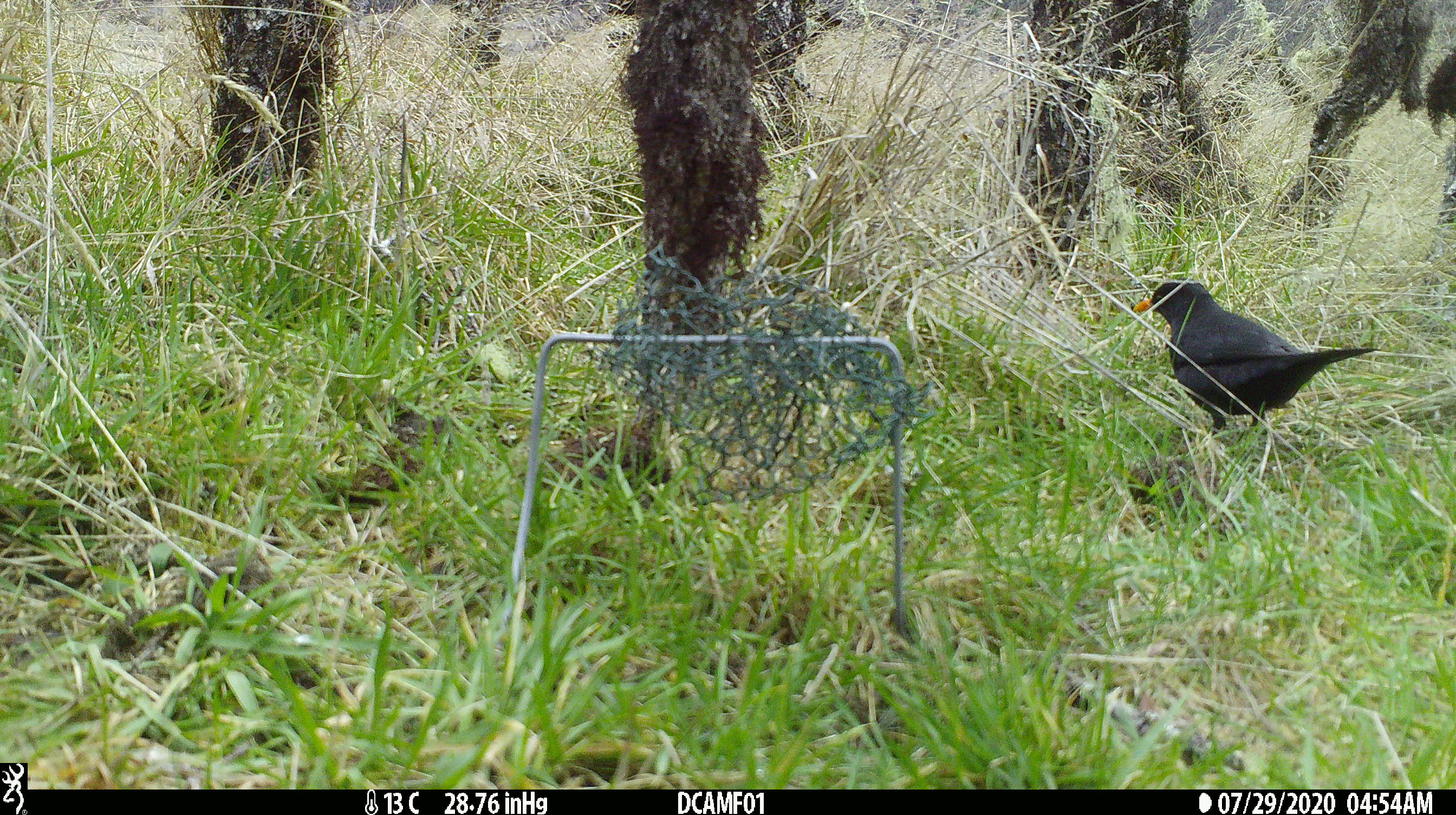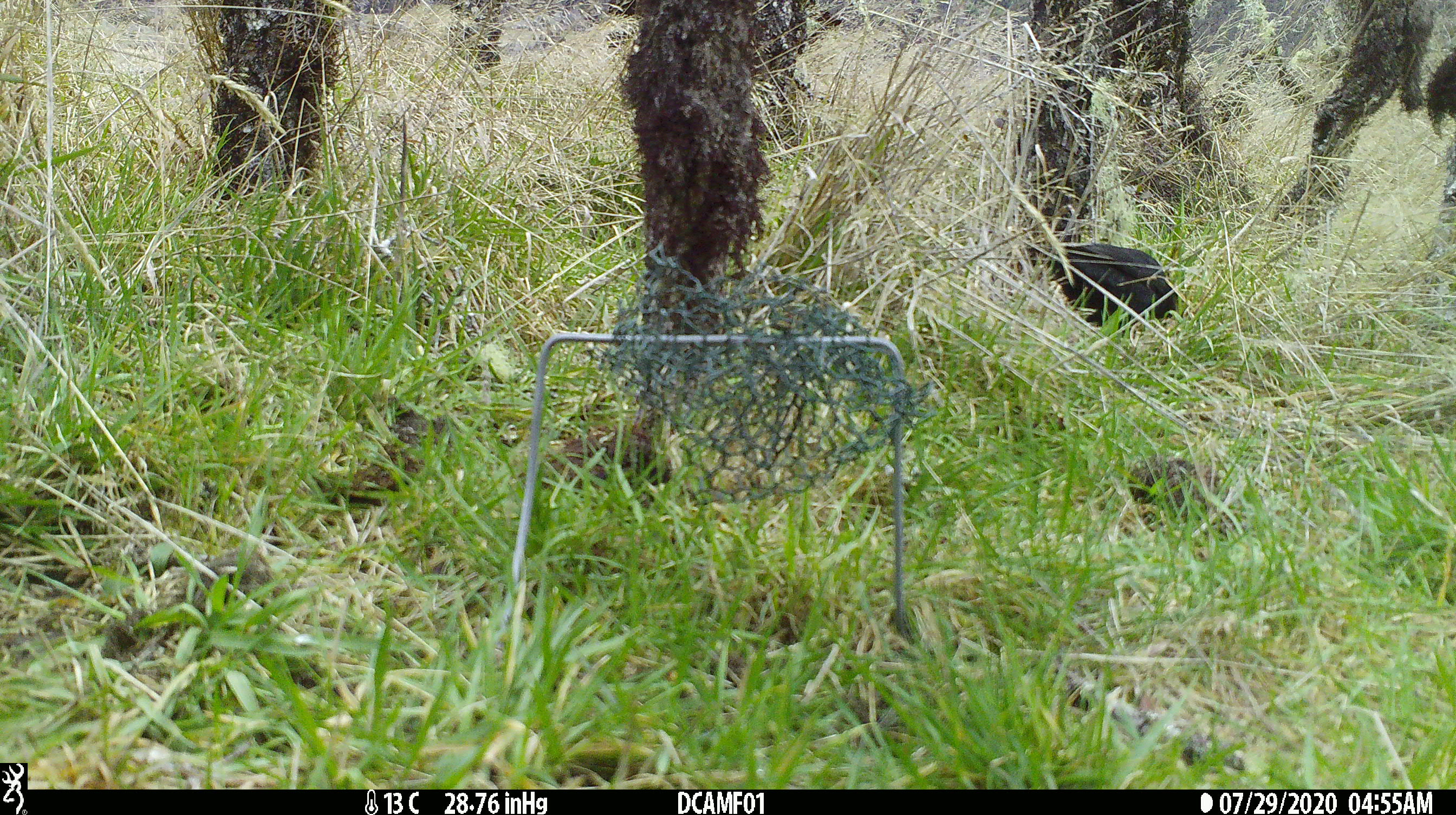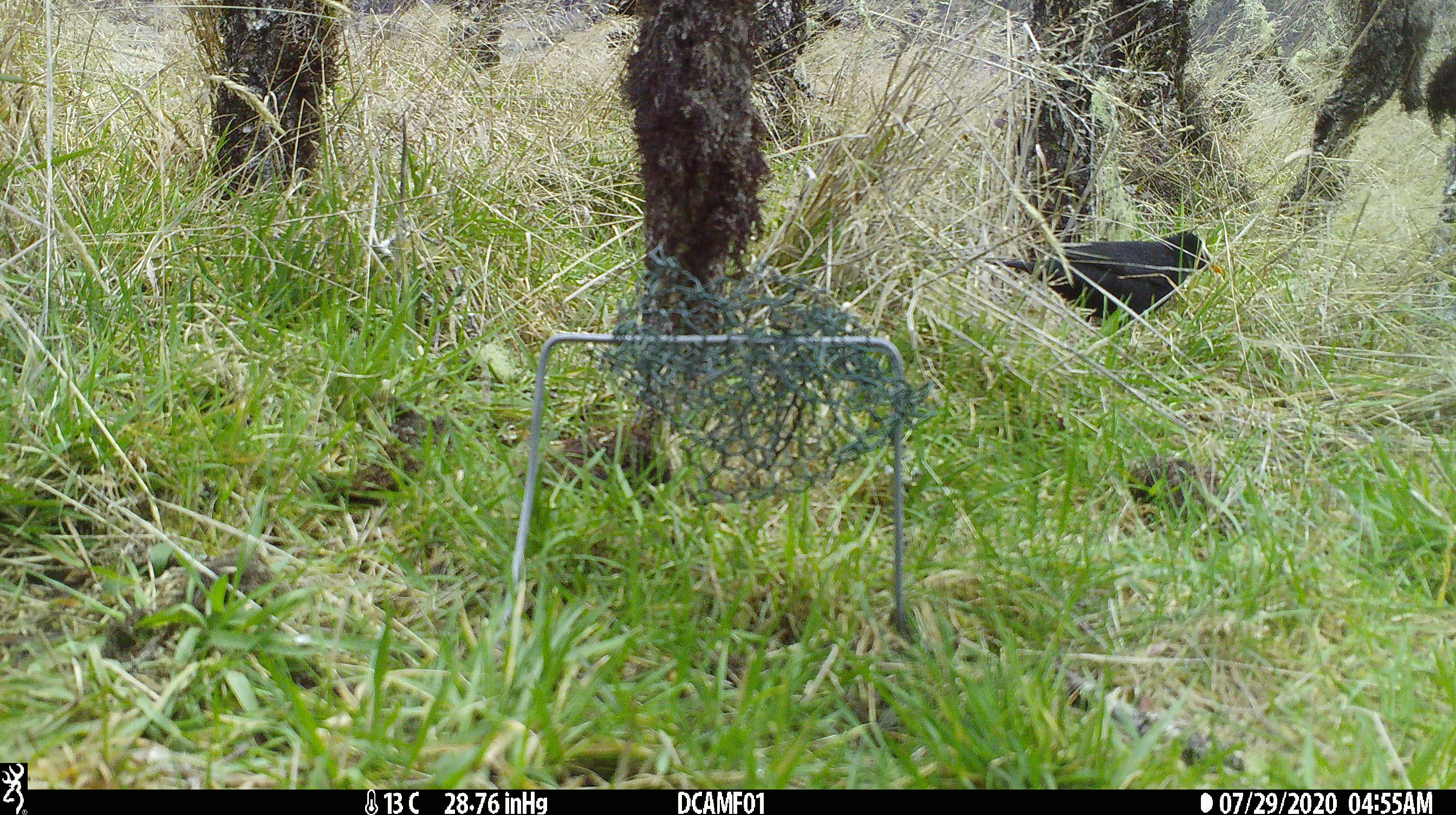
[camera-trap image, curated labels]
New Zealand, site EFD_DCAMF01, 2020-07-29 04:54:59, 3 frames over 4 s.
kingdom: Animalia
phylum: Chordata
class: Aves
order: Passeriformes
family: Turdidae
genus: Turdus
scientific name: Turdus merula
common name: eurasian blackbird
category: blackbird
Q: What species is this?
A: Blackbird (eurasian blackbird) (Turdus merula).